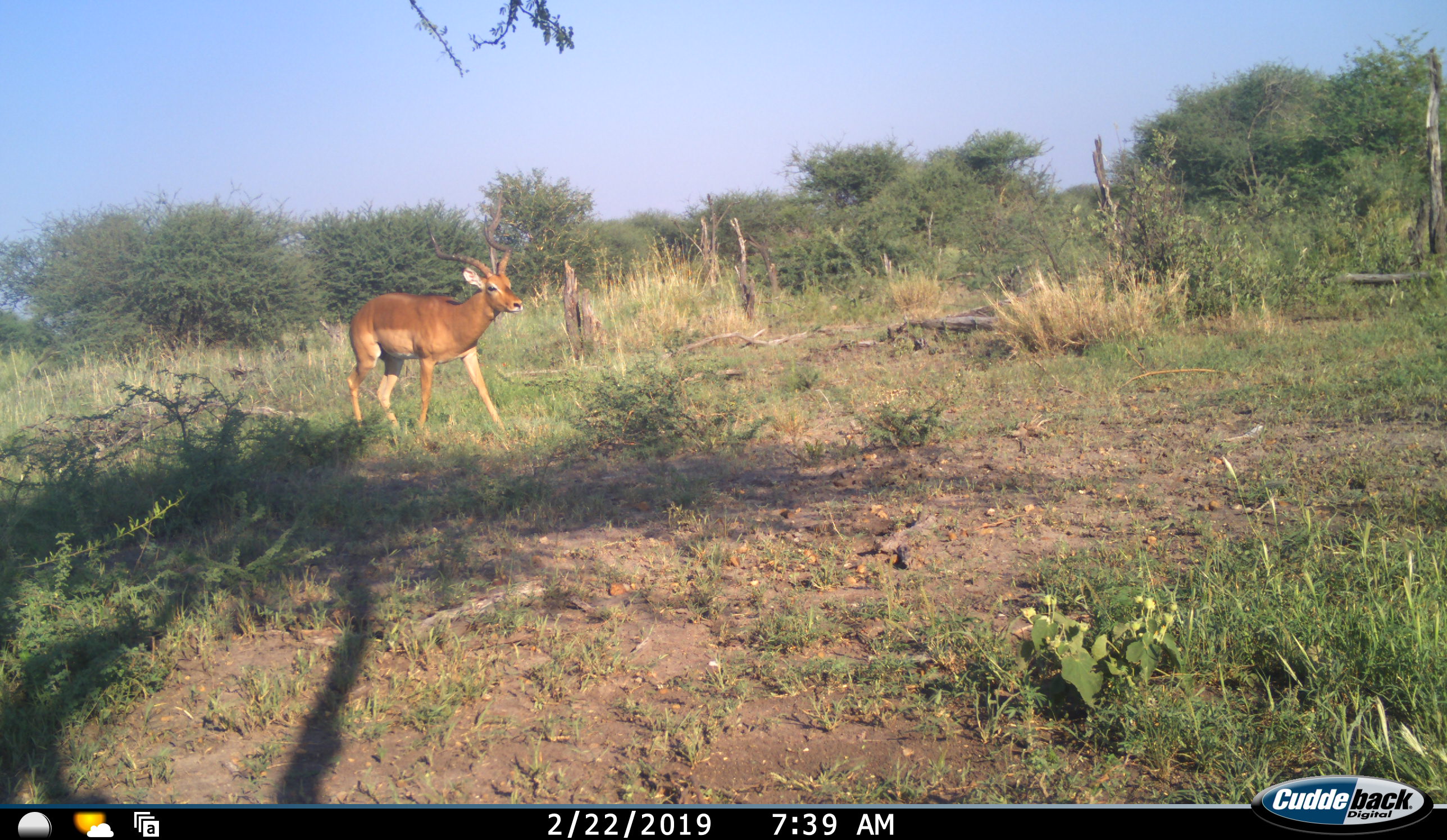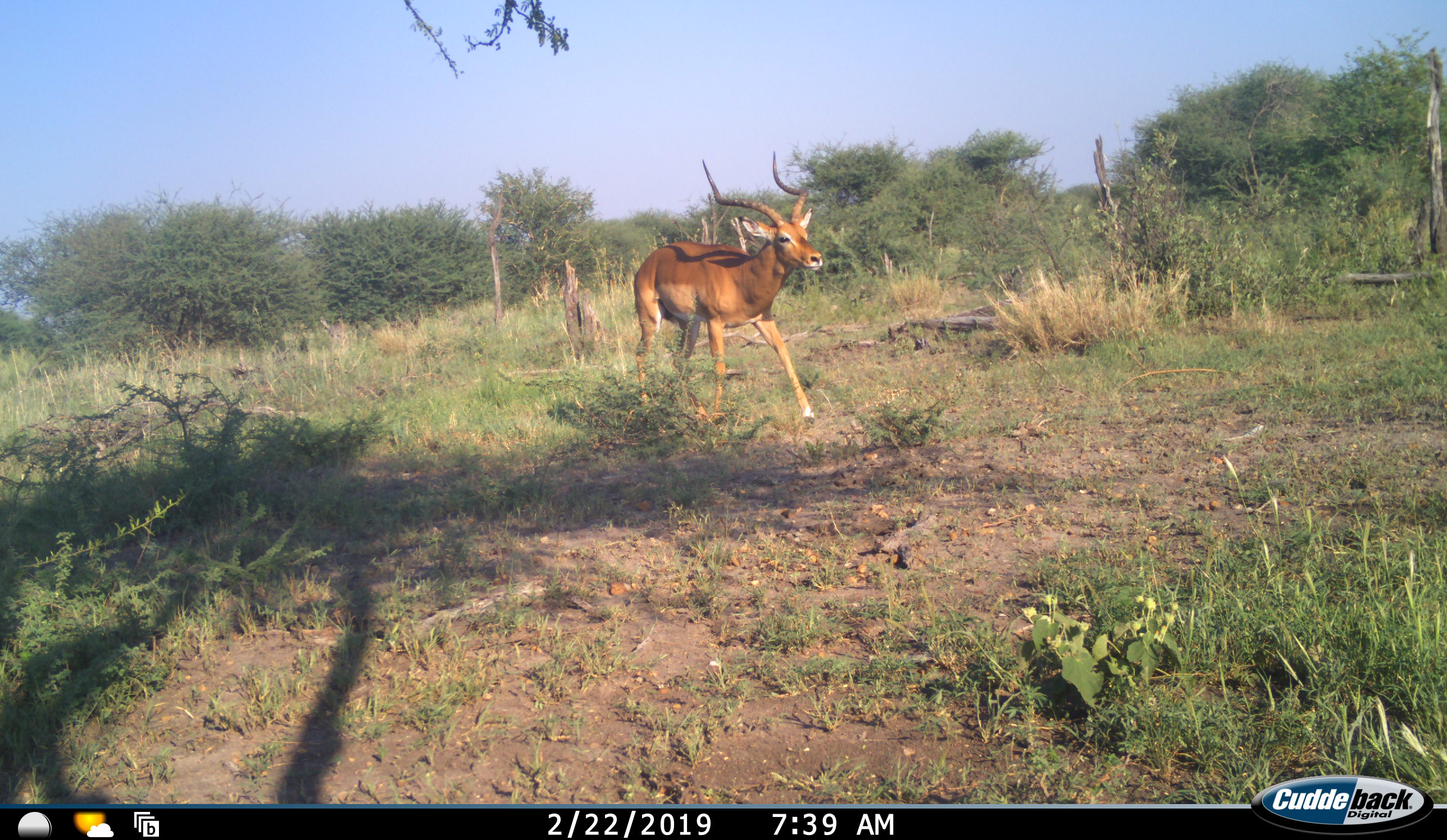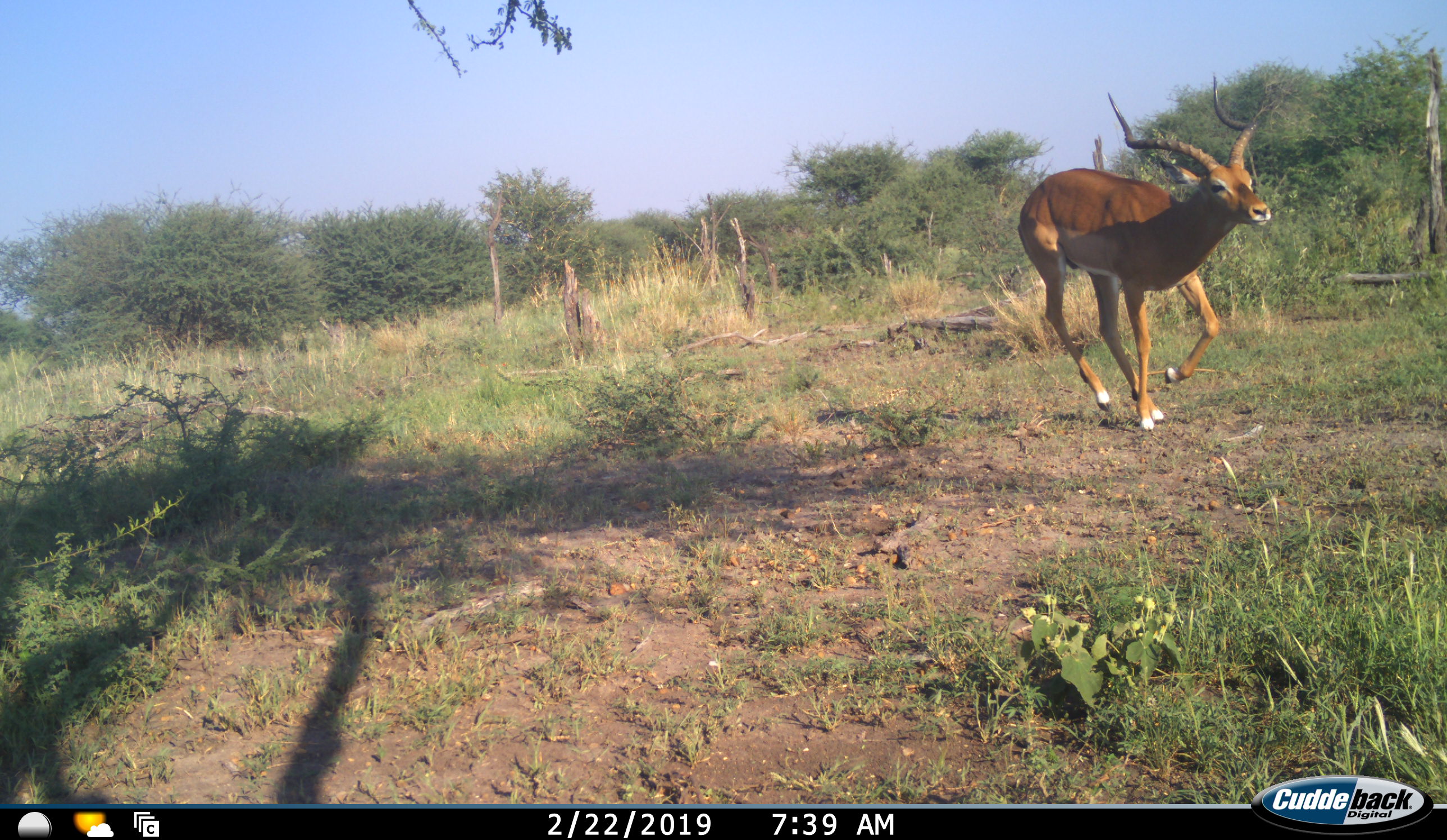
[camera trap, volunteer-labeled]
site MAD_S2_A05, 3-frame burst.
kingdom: Animalia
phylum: Chordata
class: Mammalia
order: Artiodactyla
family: Bovidae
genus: Aepyceros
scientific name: Aepyceros melampus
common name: impala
Impala (Aepyceros melampus), count 1. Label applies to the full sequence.